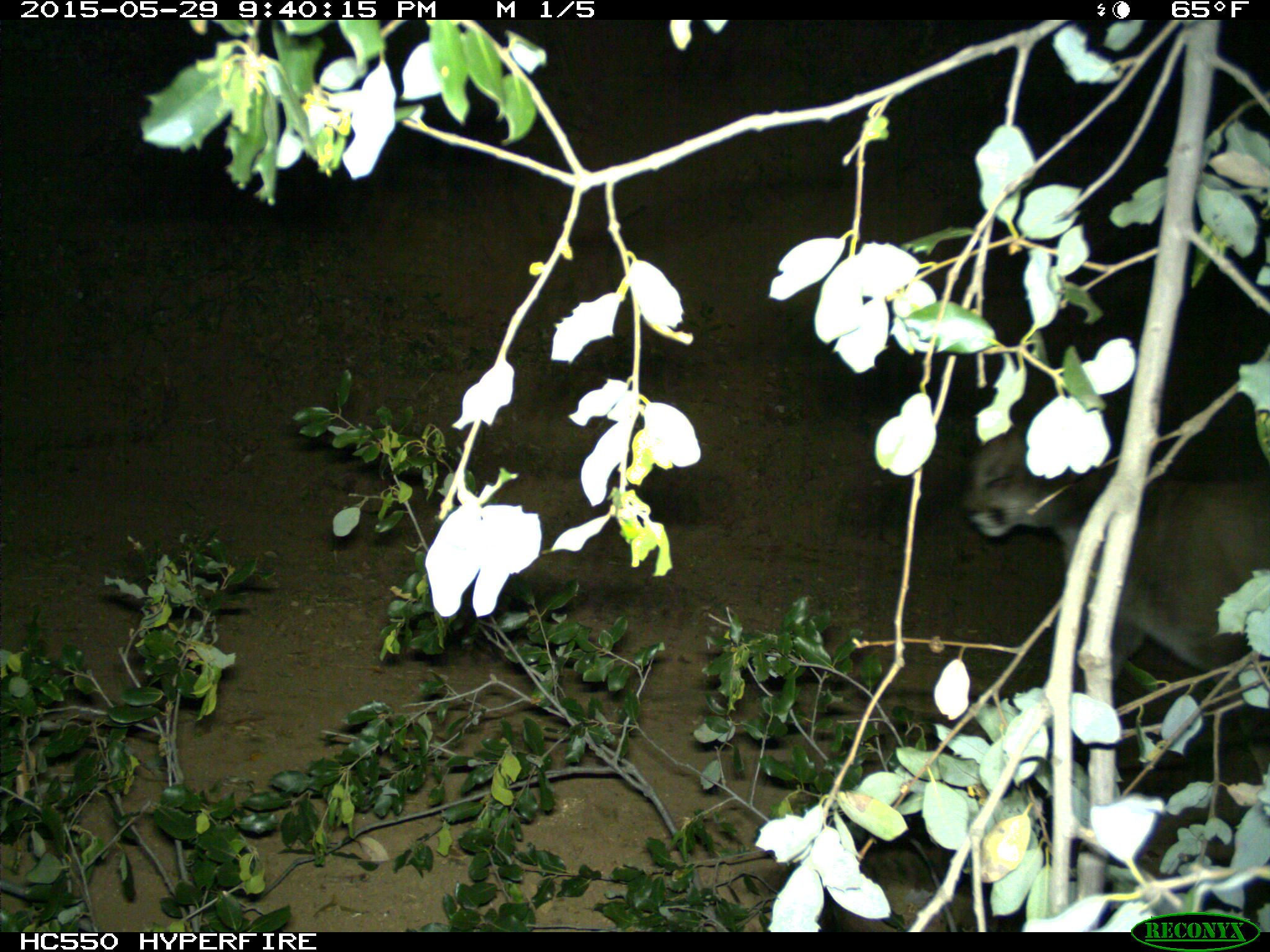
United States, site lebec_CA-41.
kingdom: Animalia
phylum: Chordata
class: Mammalia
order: Carnivora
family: Felidae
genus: Puma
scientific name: Puma concolor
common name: mountain lion